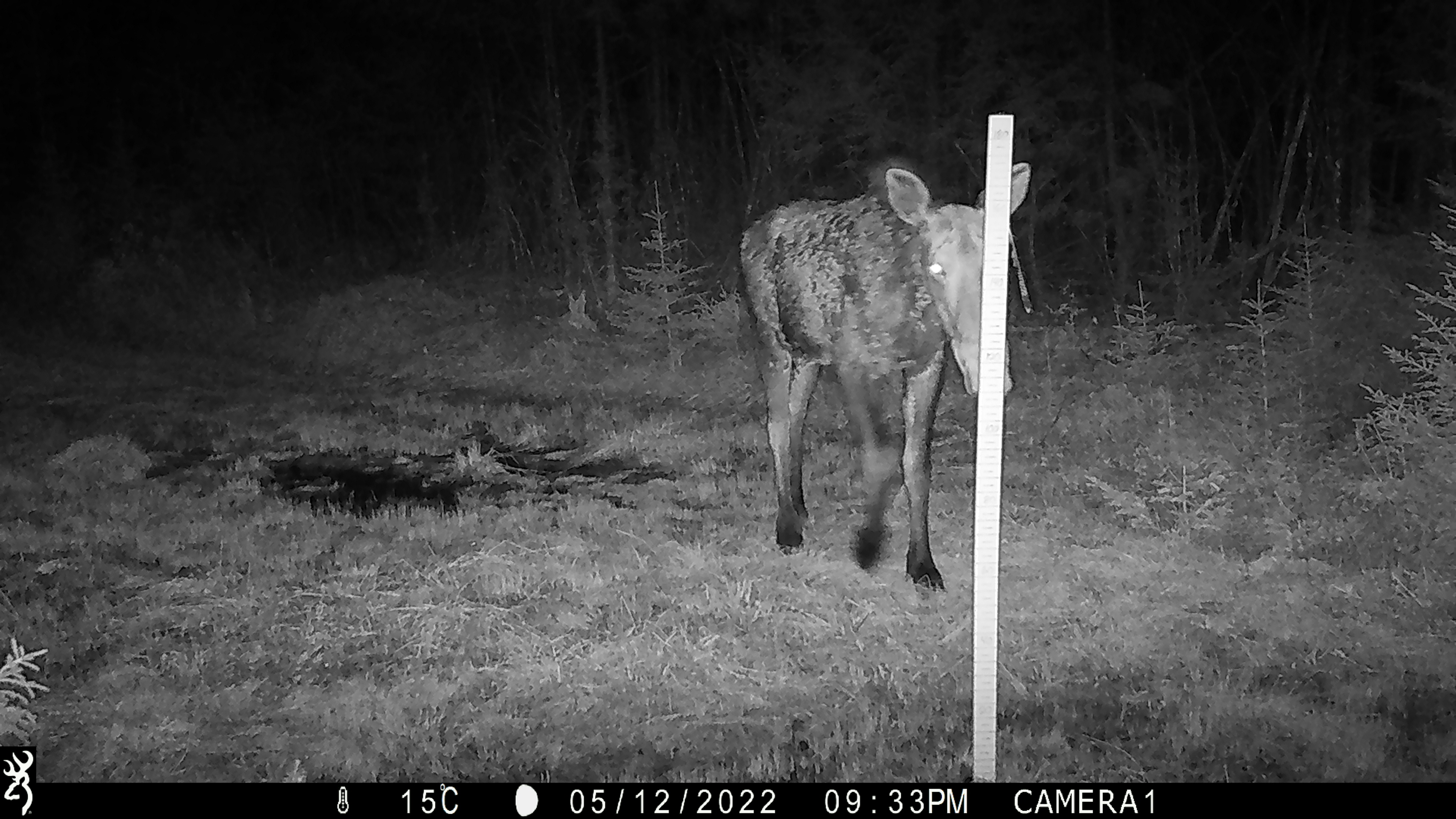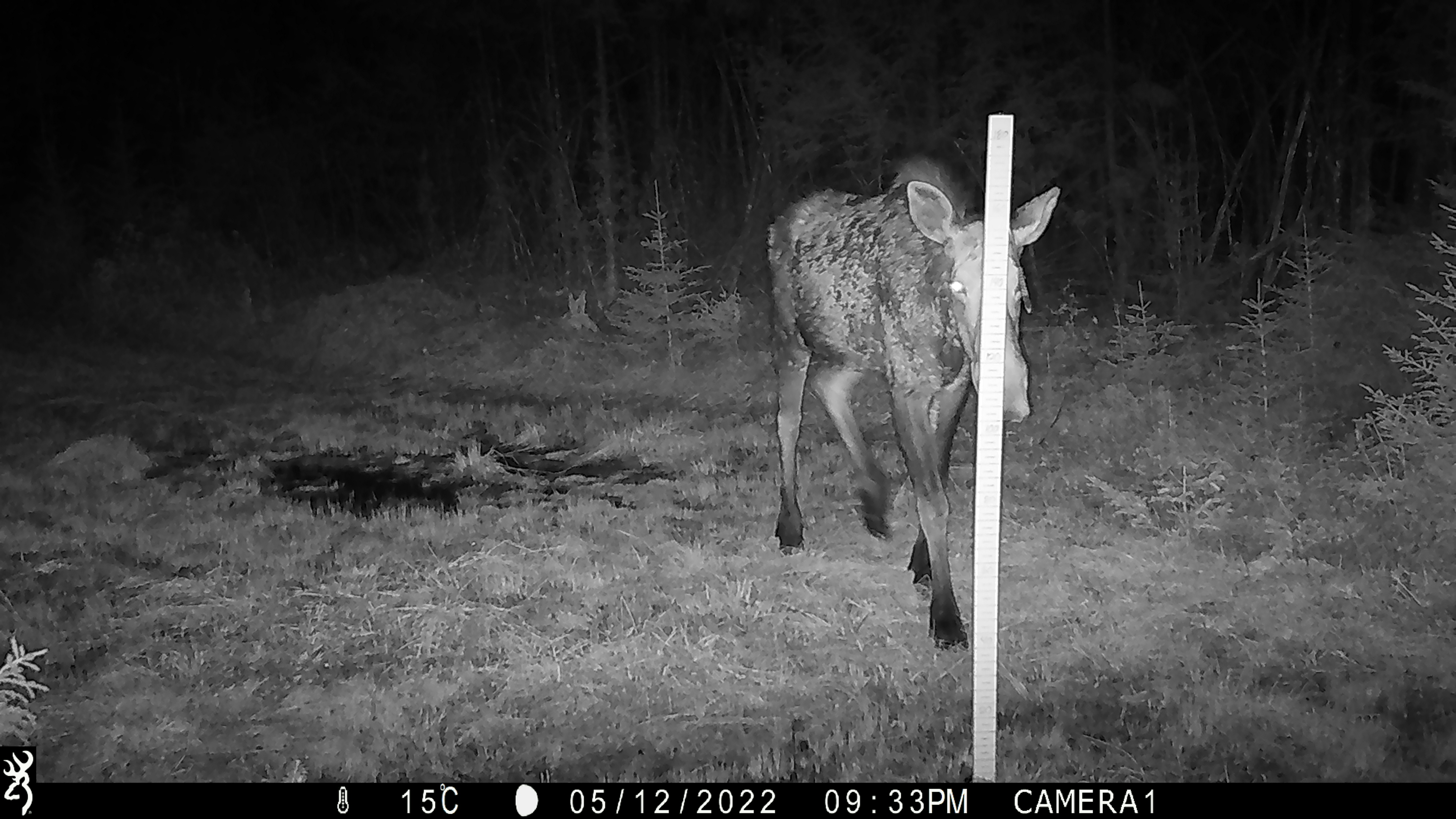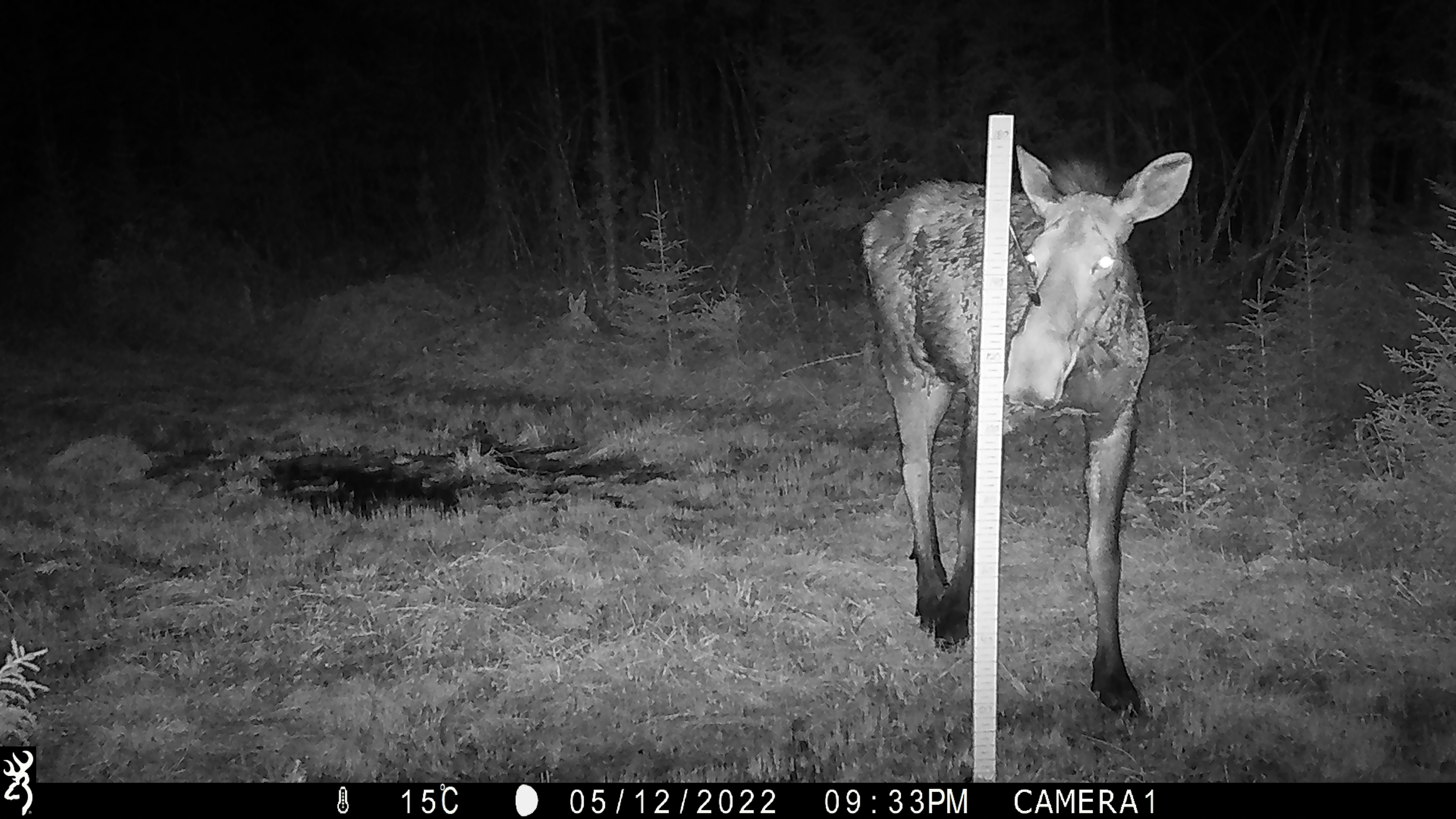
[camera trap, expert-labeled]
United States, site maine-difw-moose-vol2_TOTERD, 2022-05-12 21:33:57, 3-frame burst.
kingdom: Animalia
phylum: Chordata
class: Mammalia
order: Artiodactyla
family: Cervidae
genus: Alces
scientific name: Alces alces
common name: moose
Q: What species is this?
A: Moose (Alces alces).